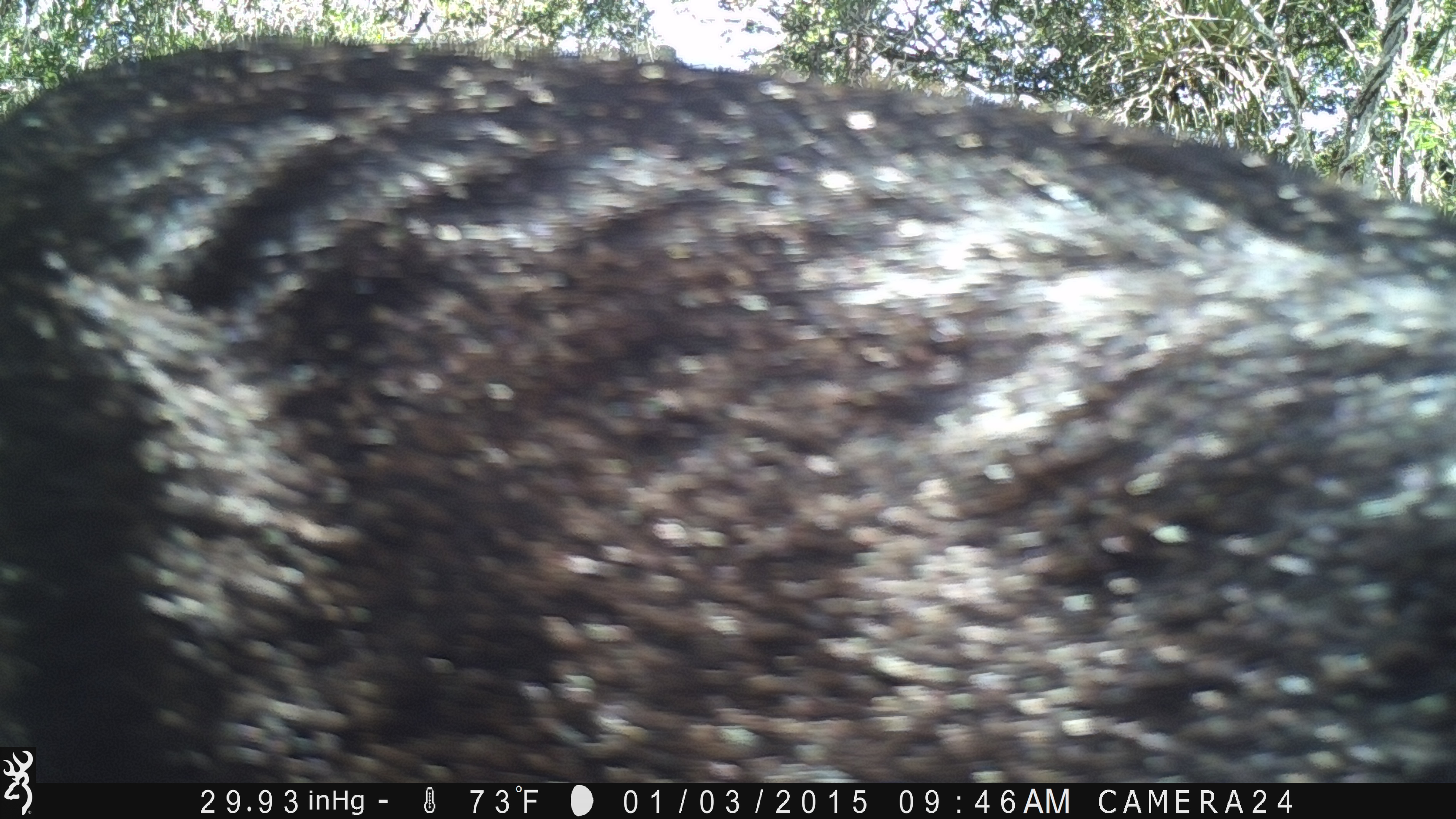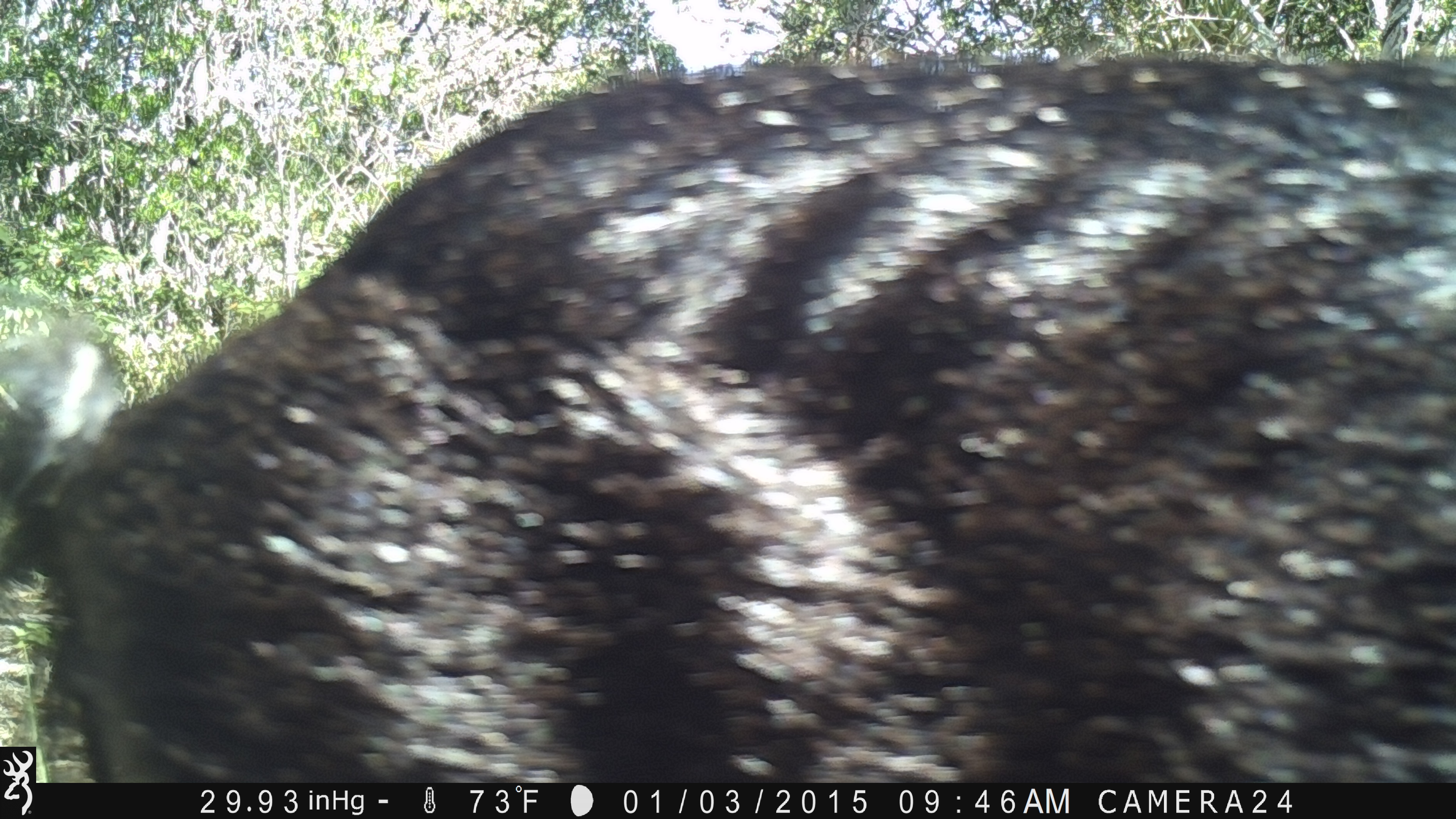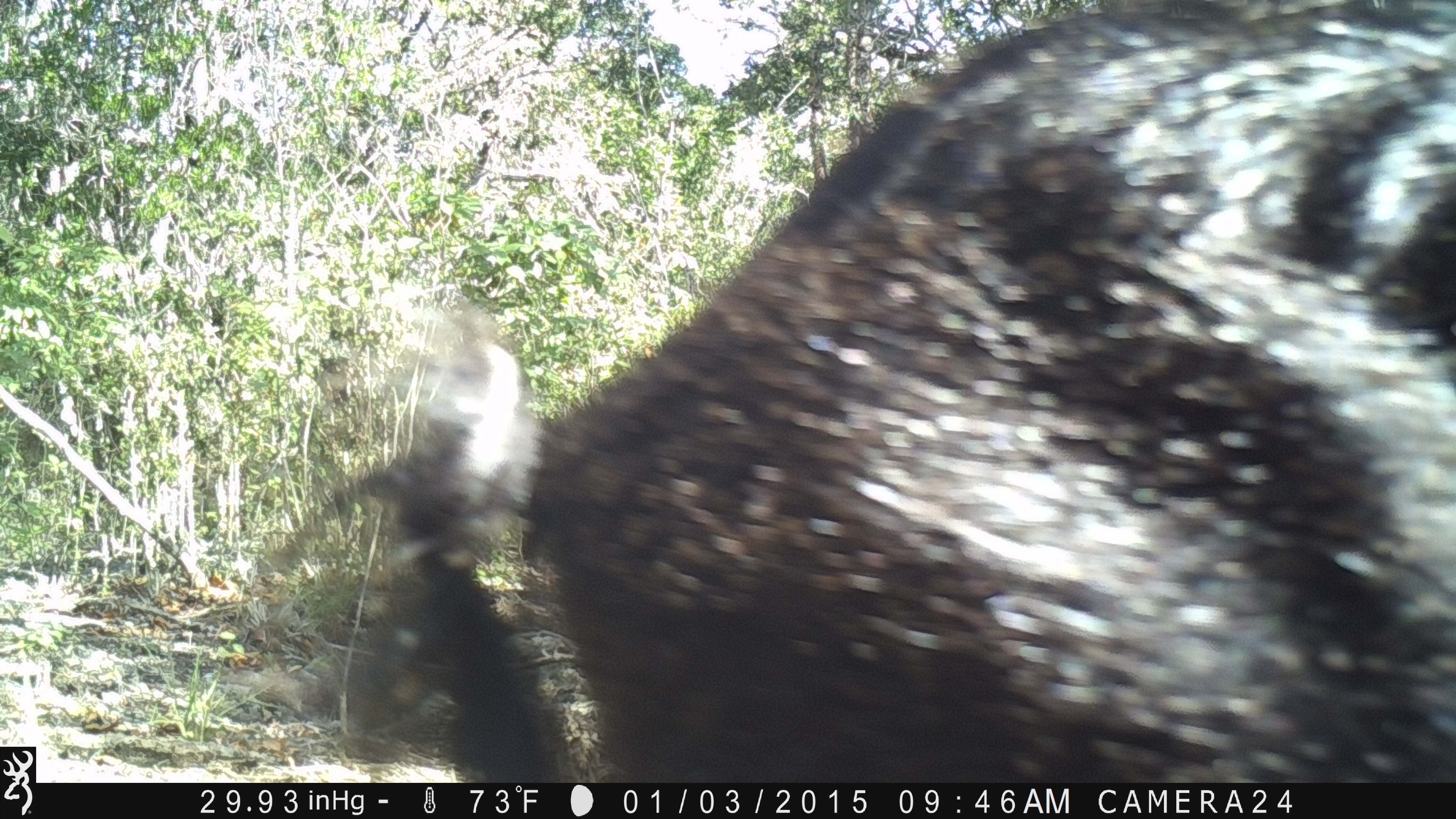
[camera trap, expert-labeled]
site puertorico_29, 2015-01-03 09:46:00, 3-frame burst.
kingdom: Animalia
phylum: Chordata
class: Mammalia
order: Artiodactyla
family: Suidae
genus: Sus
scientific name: Sus scrofa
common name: pig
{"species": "pig (Sus scrofa)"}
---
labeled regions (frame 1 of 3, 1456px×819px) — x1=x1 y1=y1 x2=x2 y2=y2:
pig: x1=10 y1=23 x2=1456 y2=780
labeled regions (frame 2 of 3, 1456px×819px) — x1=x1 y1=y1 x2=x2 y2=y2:
pig: x1=0 y1=46 x2=1456 y2=784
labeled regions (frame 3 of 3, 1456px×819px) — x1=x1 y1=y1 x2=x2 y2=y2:
pig: x1=386 y1=7 x2=1453 y2=788